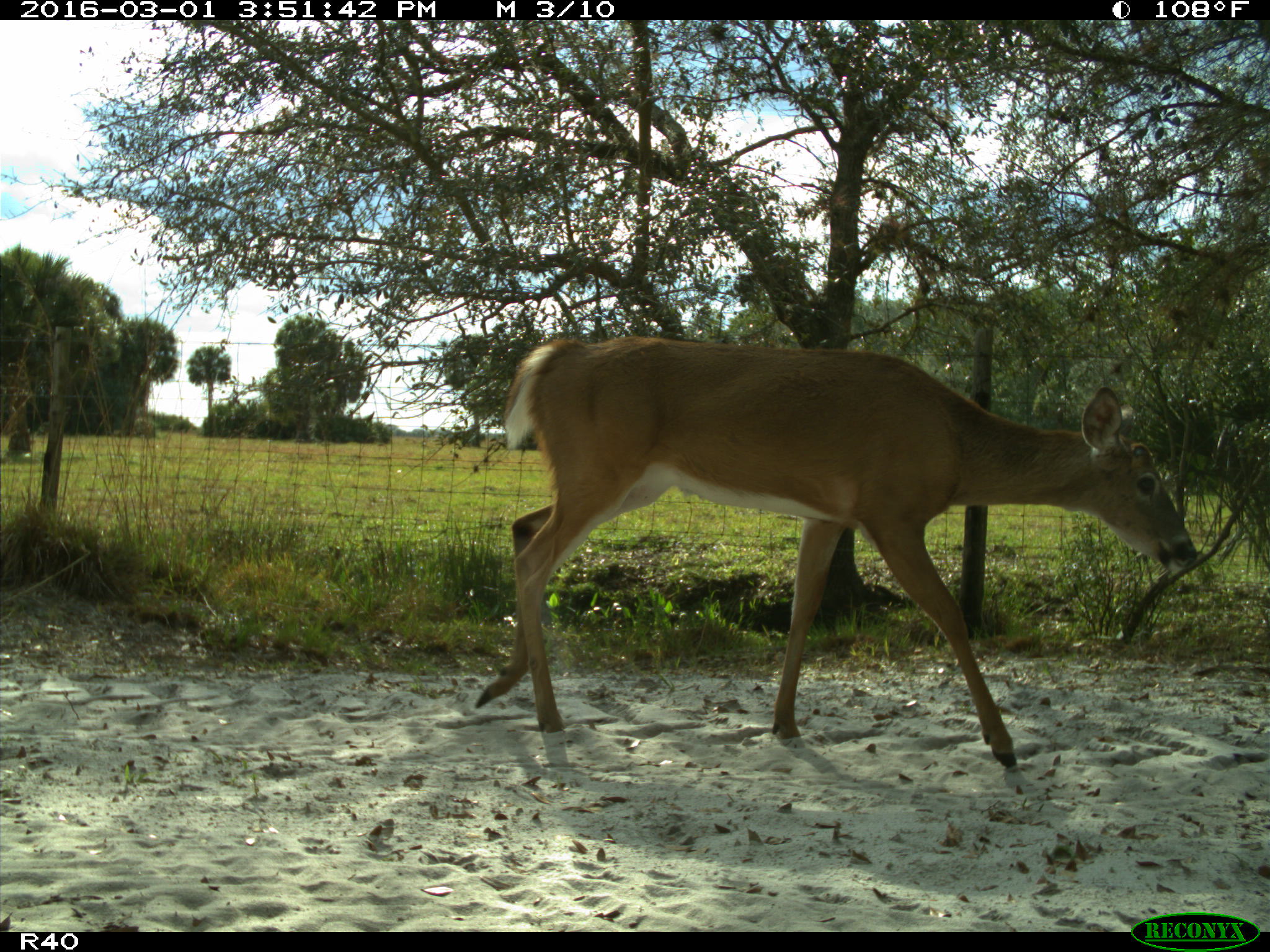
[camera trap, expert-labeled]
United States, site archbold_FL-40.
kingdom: Animalia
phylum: Chordata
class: Mammalia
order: Artiodactyla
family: Cervidae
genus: Odocoileus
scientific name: Odocoileus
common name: deer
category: unidentified deer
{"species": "unidentified deer (deer) (Odocoileus)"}